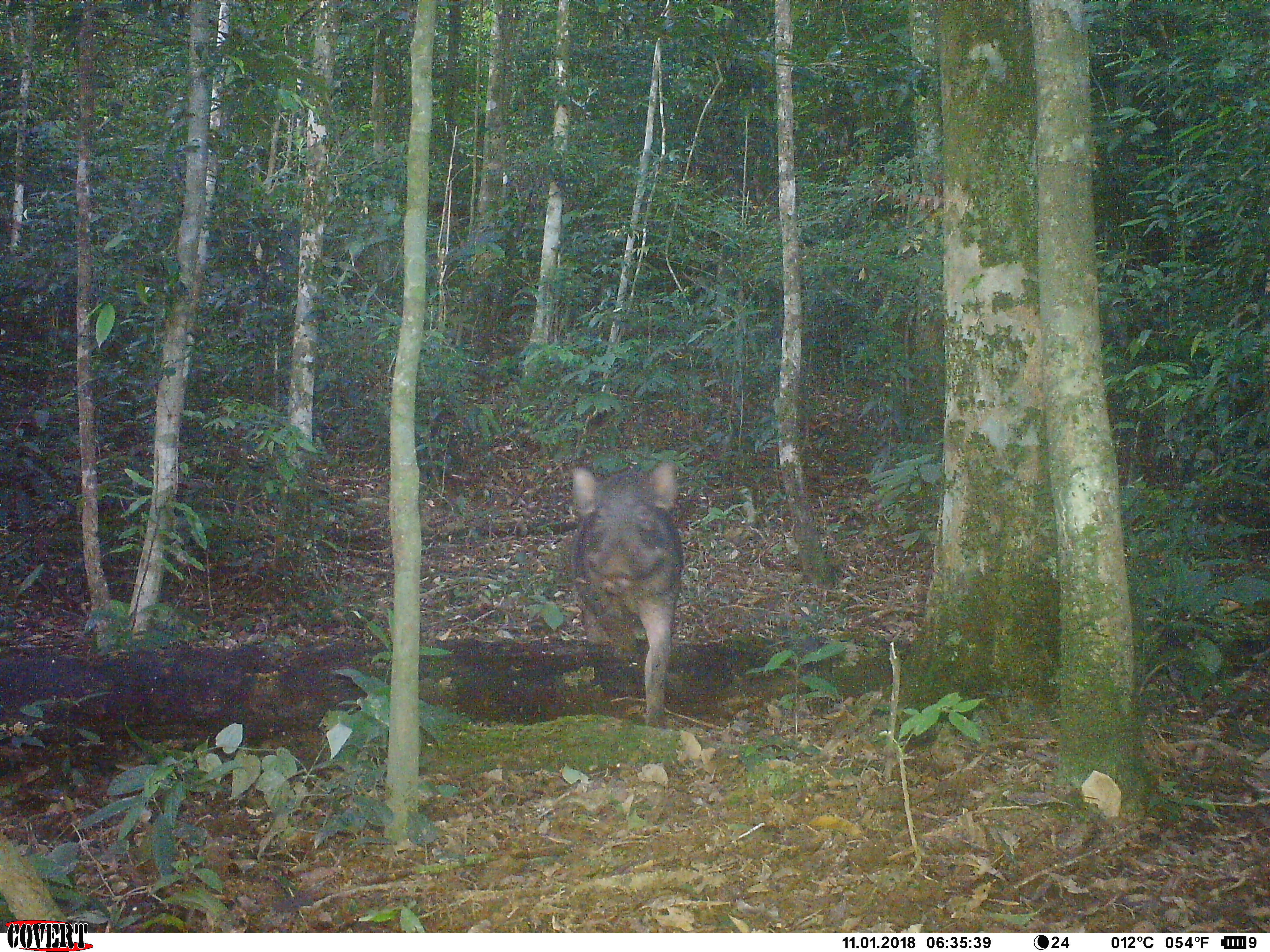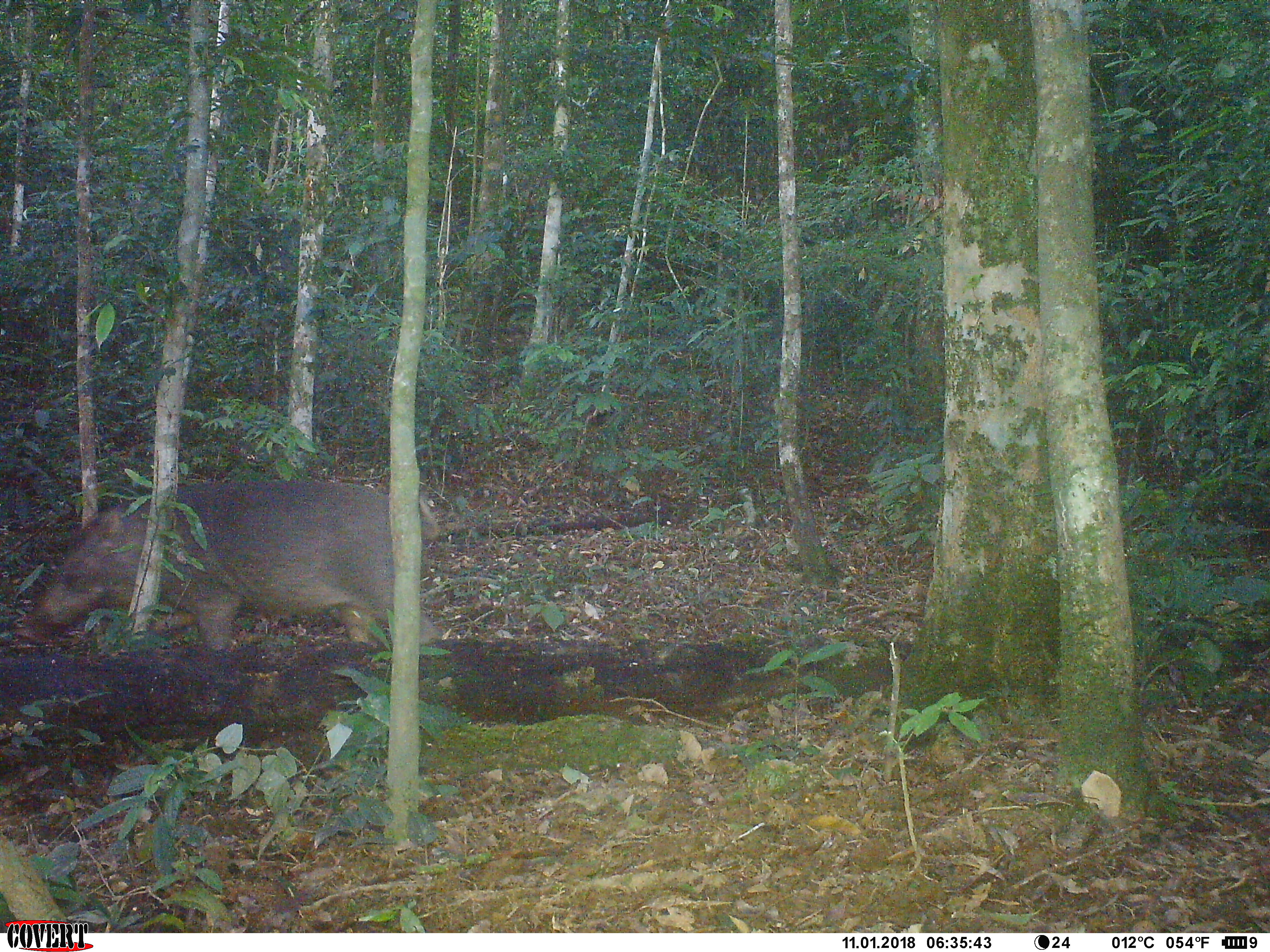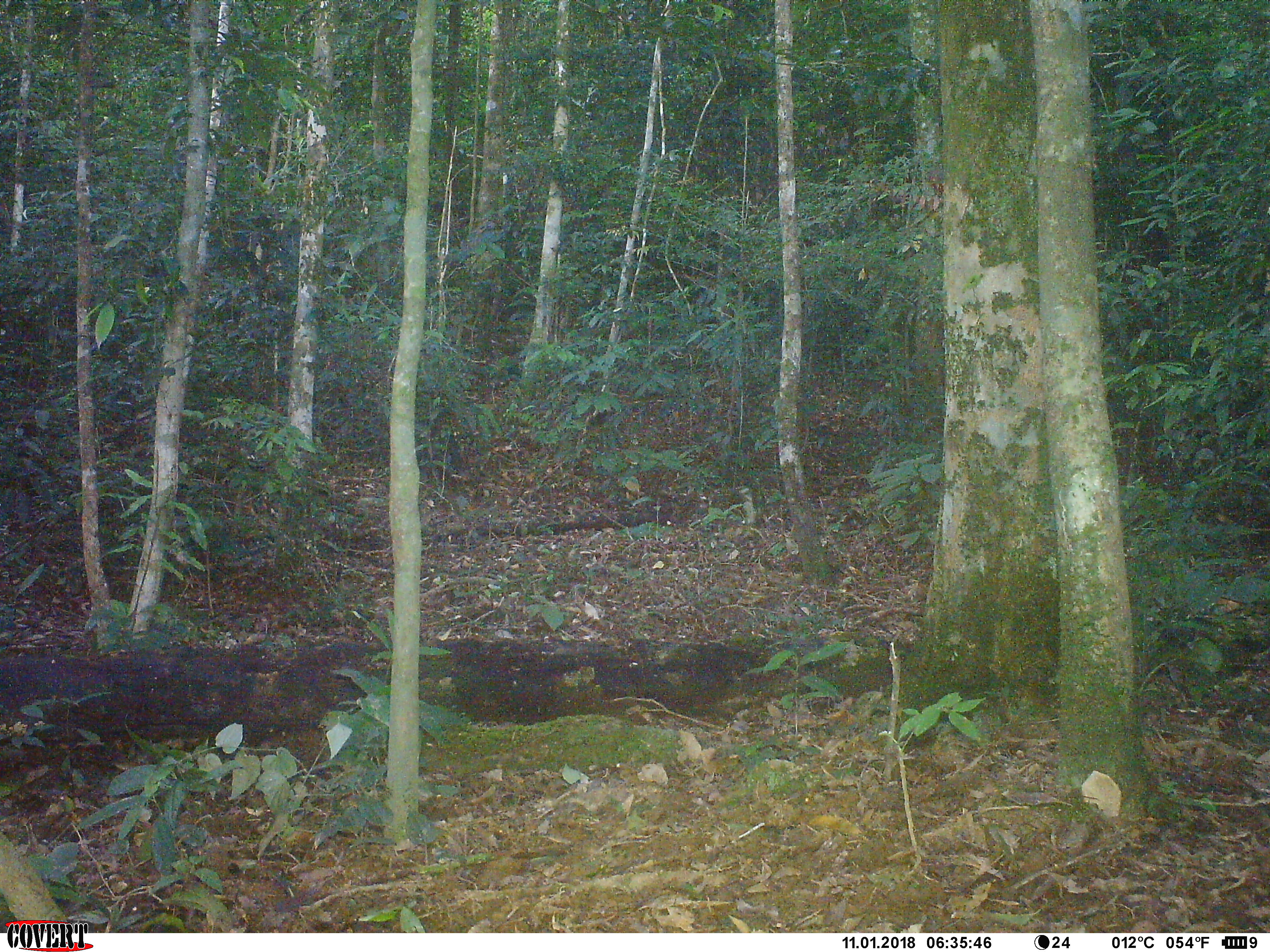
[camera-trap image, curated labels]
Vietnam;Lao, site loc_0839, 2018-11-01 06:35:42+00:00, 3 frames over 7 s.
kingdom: Animalia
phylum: Chordata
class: Mammalia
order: Artiodactyla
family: Suidae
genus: Sus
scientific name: Sus scrofa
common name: eurasian wild pig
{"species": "eurasian wild pig (Sus scrofa)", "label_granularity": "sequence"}